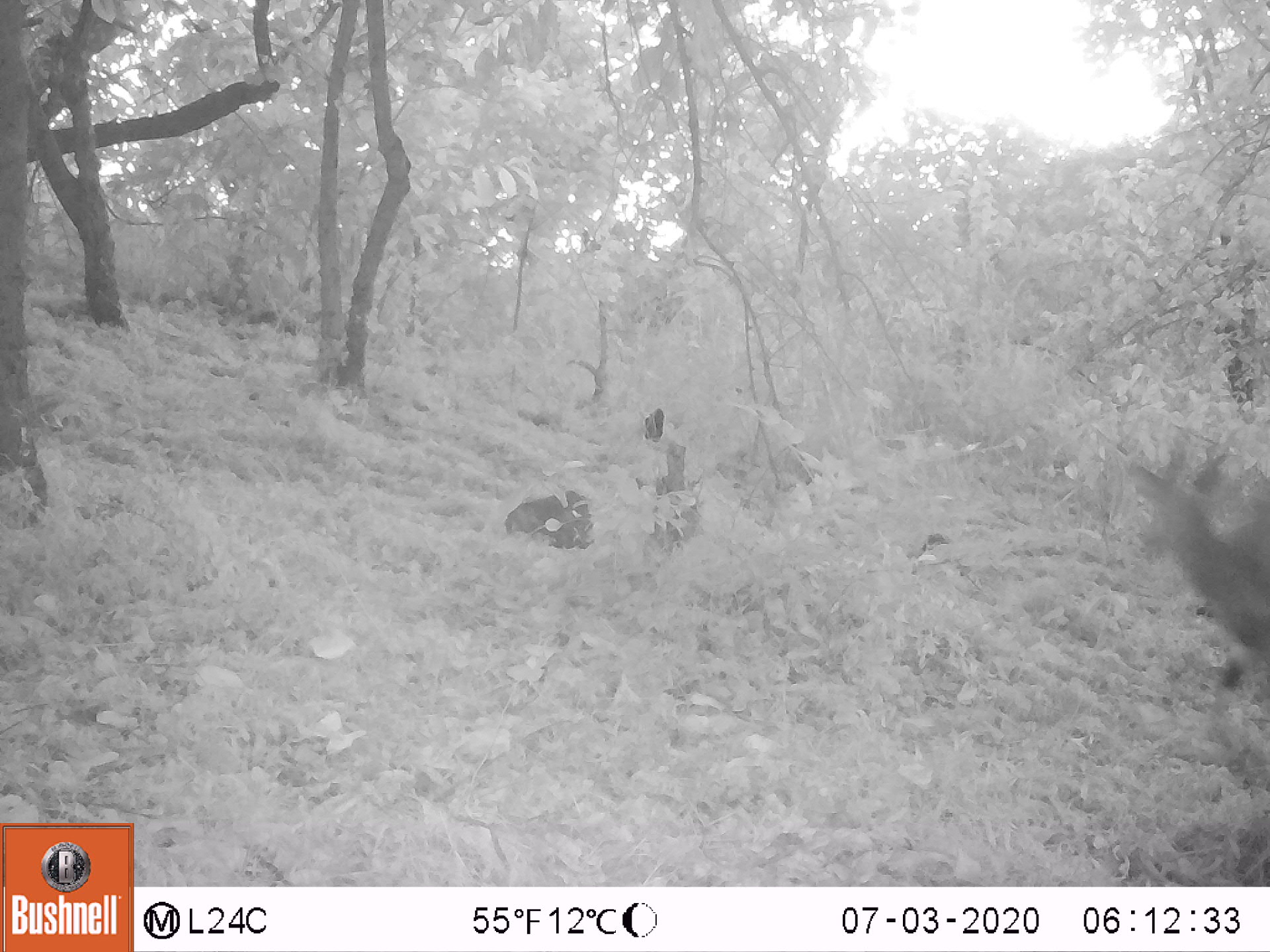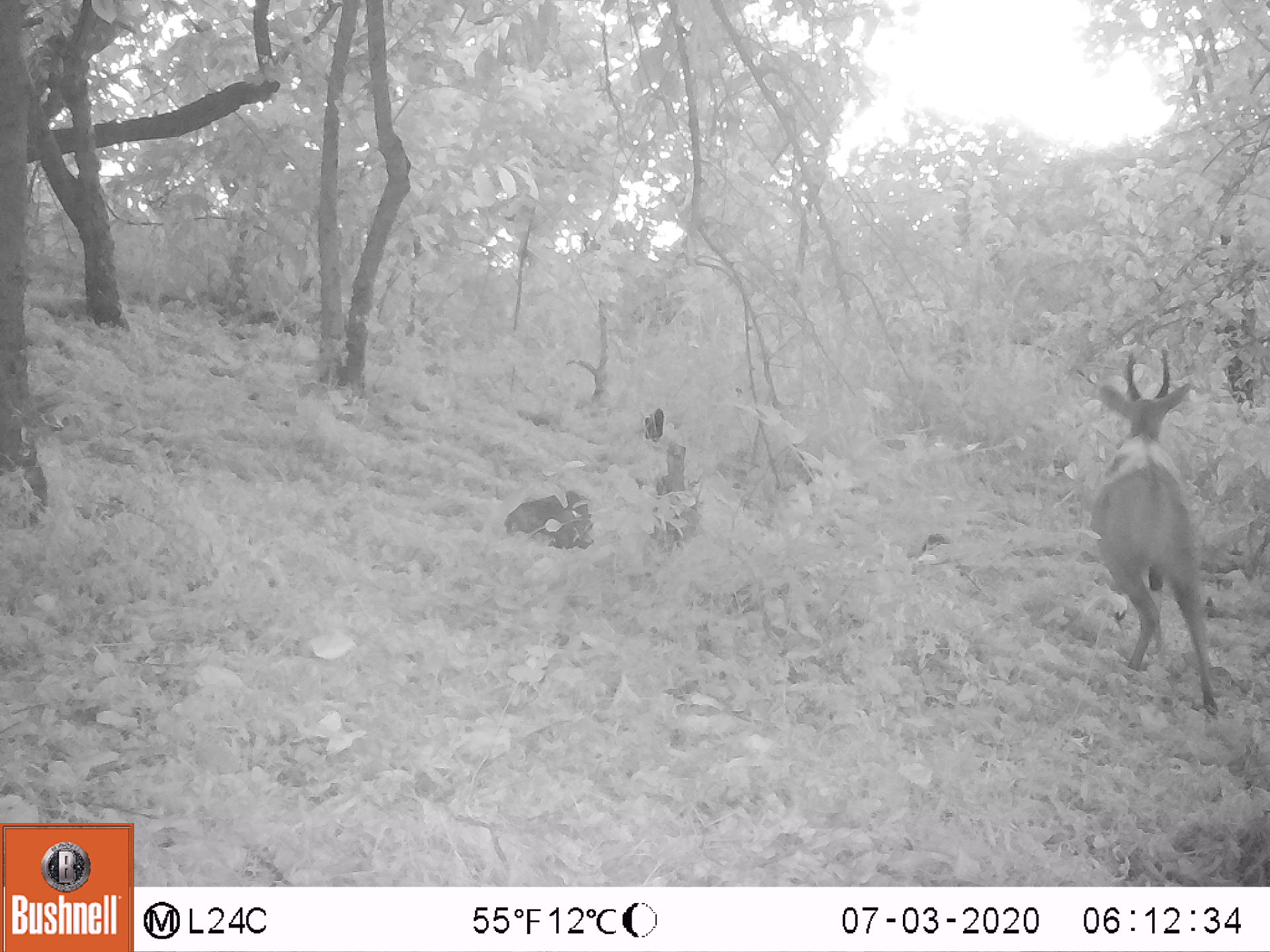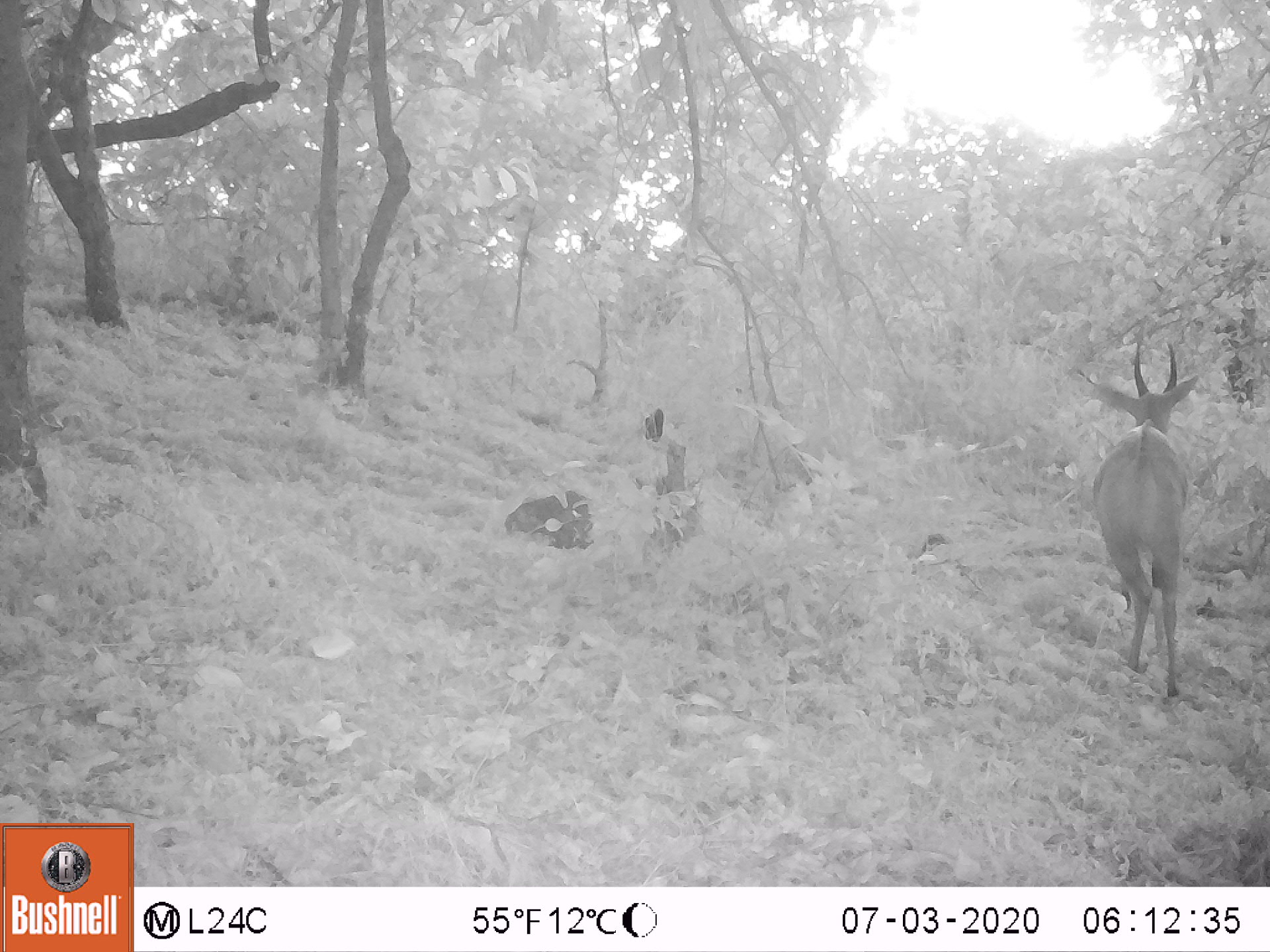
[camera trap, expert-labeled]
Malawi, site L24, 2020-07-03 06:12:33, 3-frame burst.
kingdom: Animalia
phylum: Chordata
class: Mammalia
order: Artiodactyla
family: Bovidae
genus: Tragelaphus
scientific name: Tragelaphus sylvaticus sylvaticus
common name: cape bushbuck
Cape bushbuck (Tragelaphus sylvaticus sylvaticus), count 1.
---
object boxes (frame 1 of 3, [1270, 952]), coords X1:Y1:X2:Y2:
cape bushbuck: 1125:414:1269:746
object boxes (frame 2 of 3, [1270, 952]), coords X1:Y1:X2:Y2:
cape bushbuck: 1087:346:1227:725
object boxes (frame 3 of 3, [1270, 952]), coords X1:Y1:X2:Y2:
cape bushbuck: 1082:332:1198:705